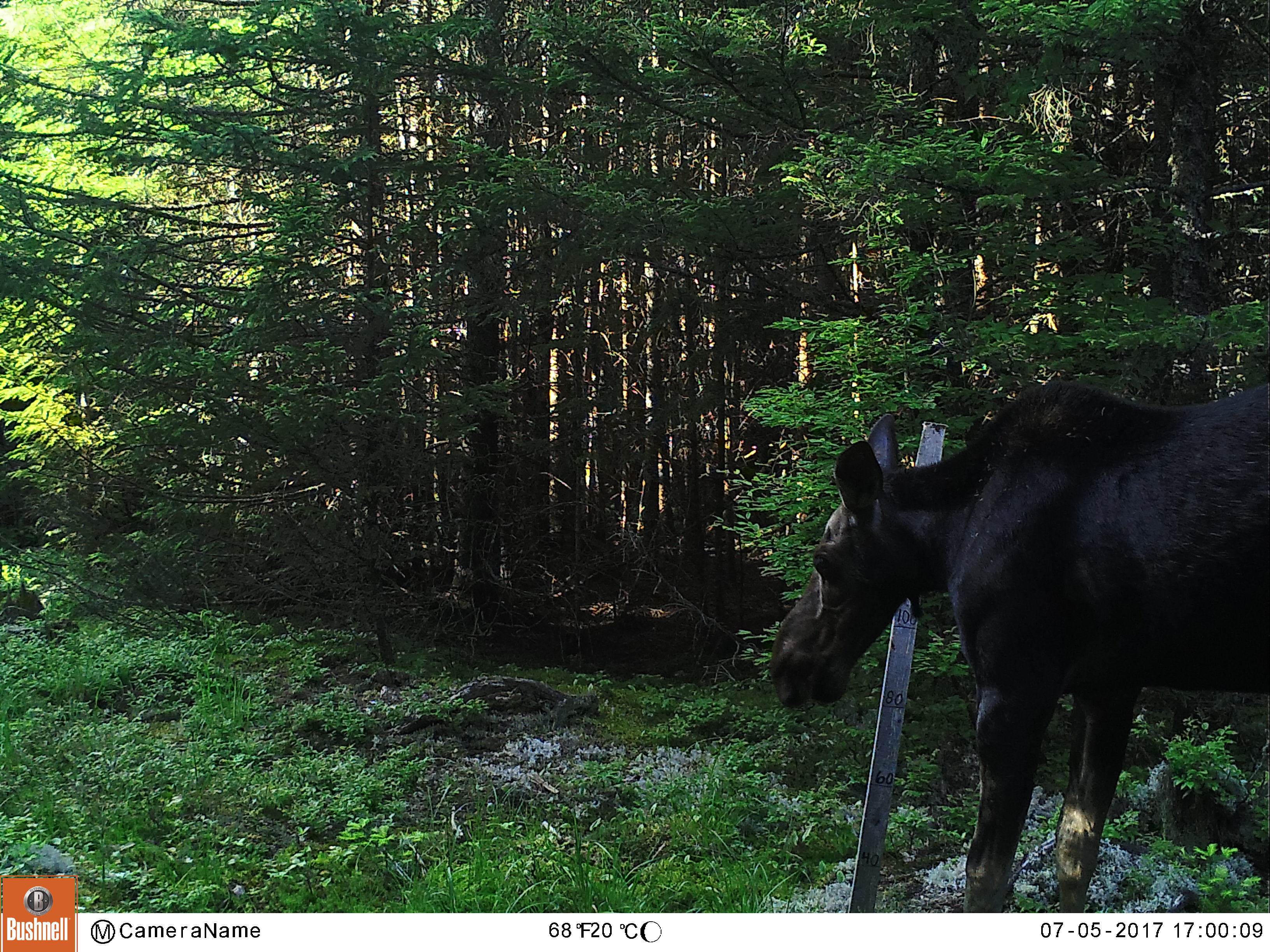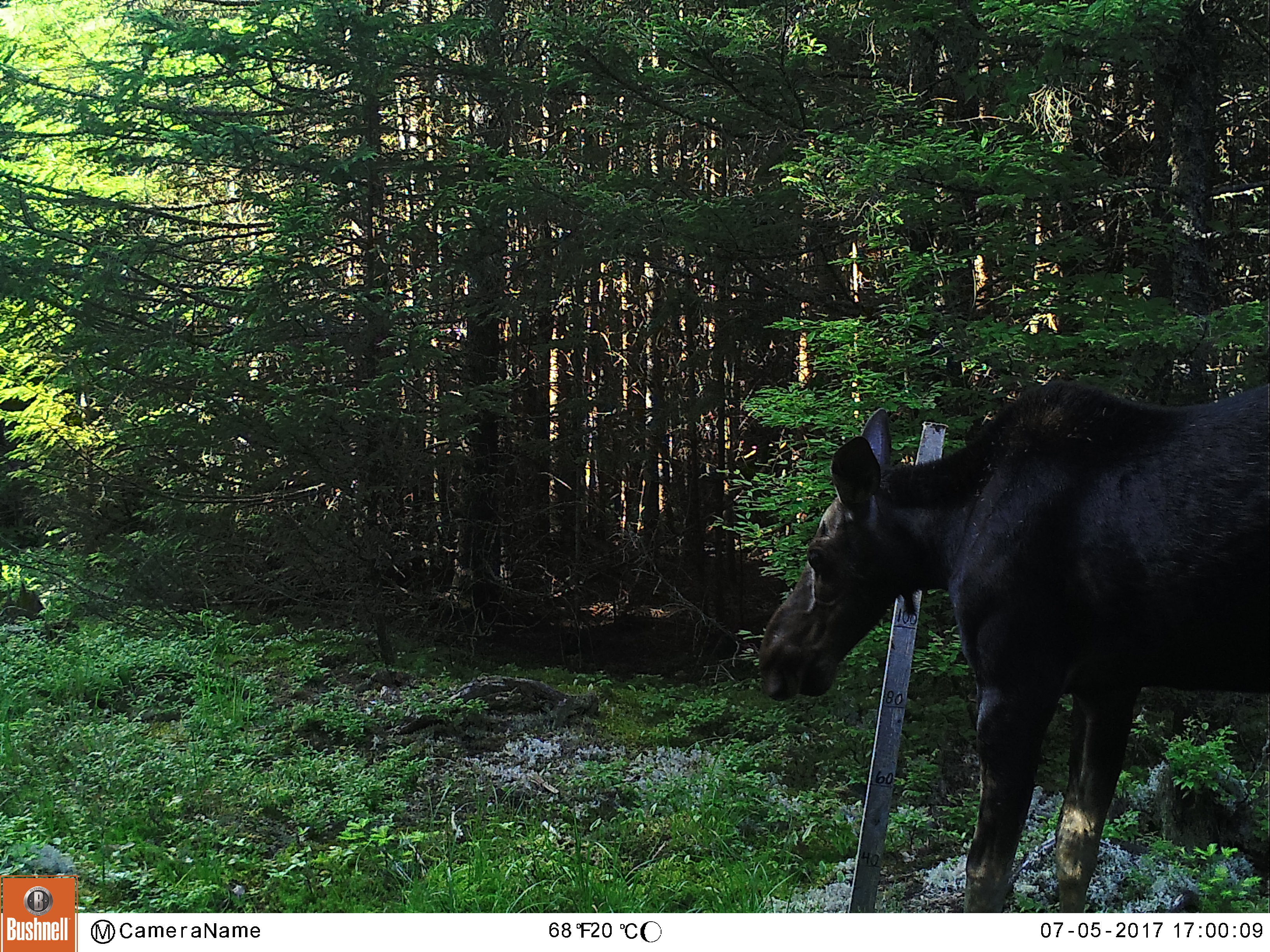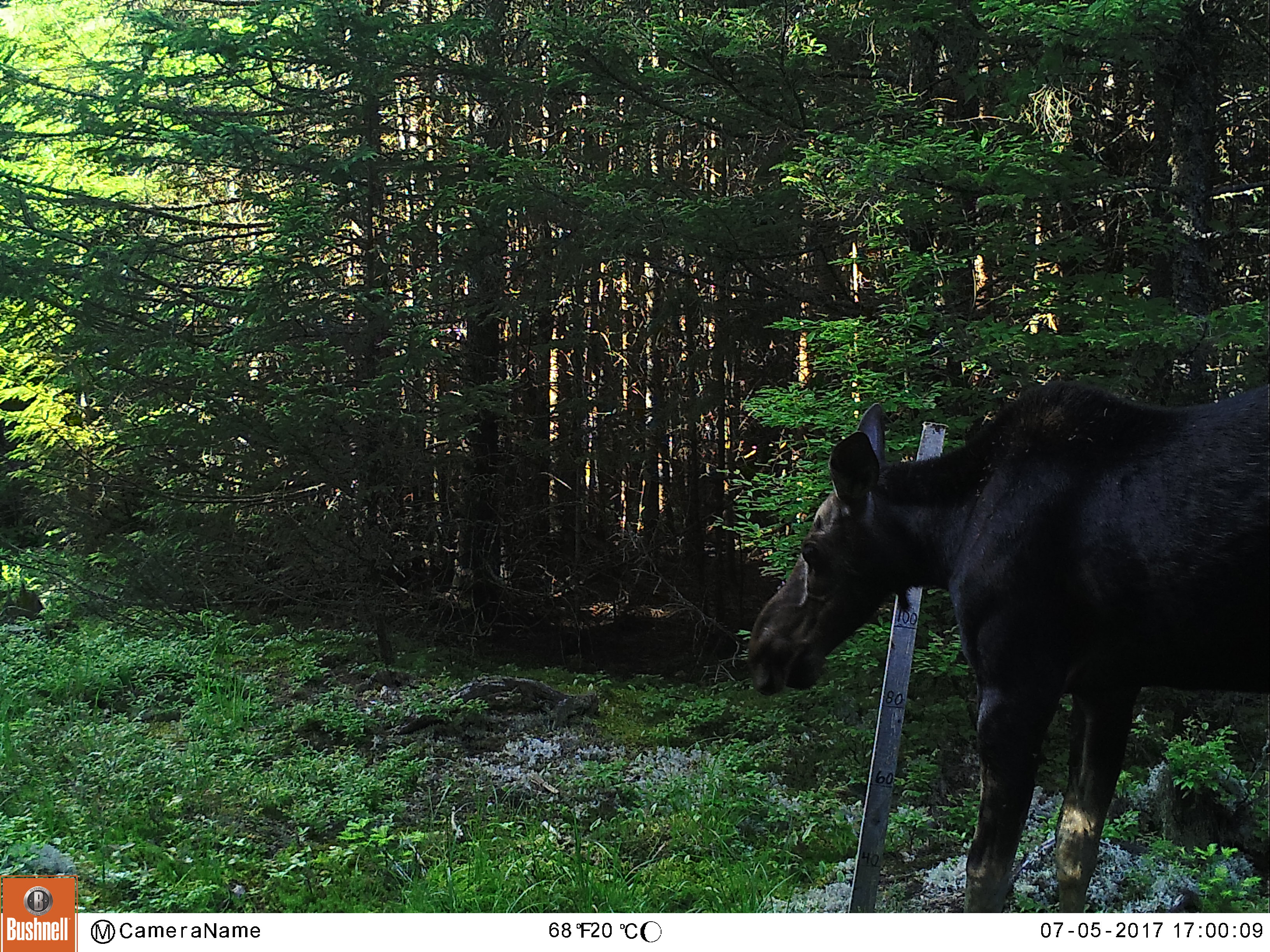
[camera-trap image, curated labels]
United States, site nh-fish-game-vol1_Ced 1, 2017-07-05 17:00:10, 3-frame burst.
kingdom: Animalia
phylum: Chordata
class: Mammalia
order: Artiodactyla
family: Cervidae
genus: Alces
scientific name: Alces alces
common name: moose